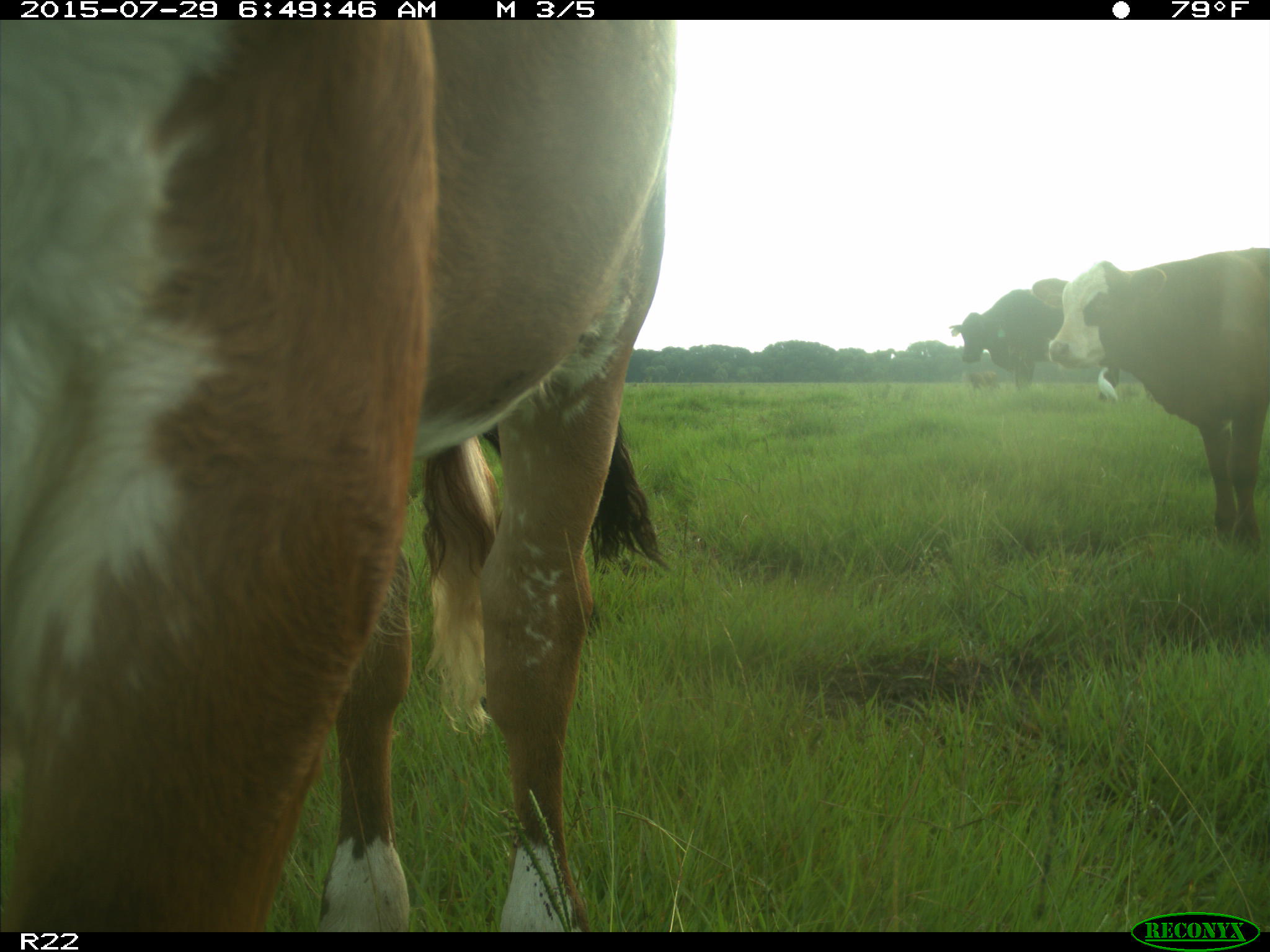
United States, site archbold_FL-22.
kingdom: Animalia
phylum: Chordata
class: Mammalia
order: Artiodactyla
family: Bovidae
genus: Bos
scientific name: Bos taurus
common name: domestic cow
Bos taurus (domestic cow).